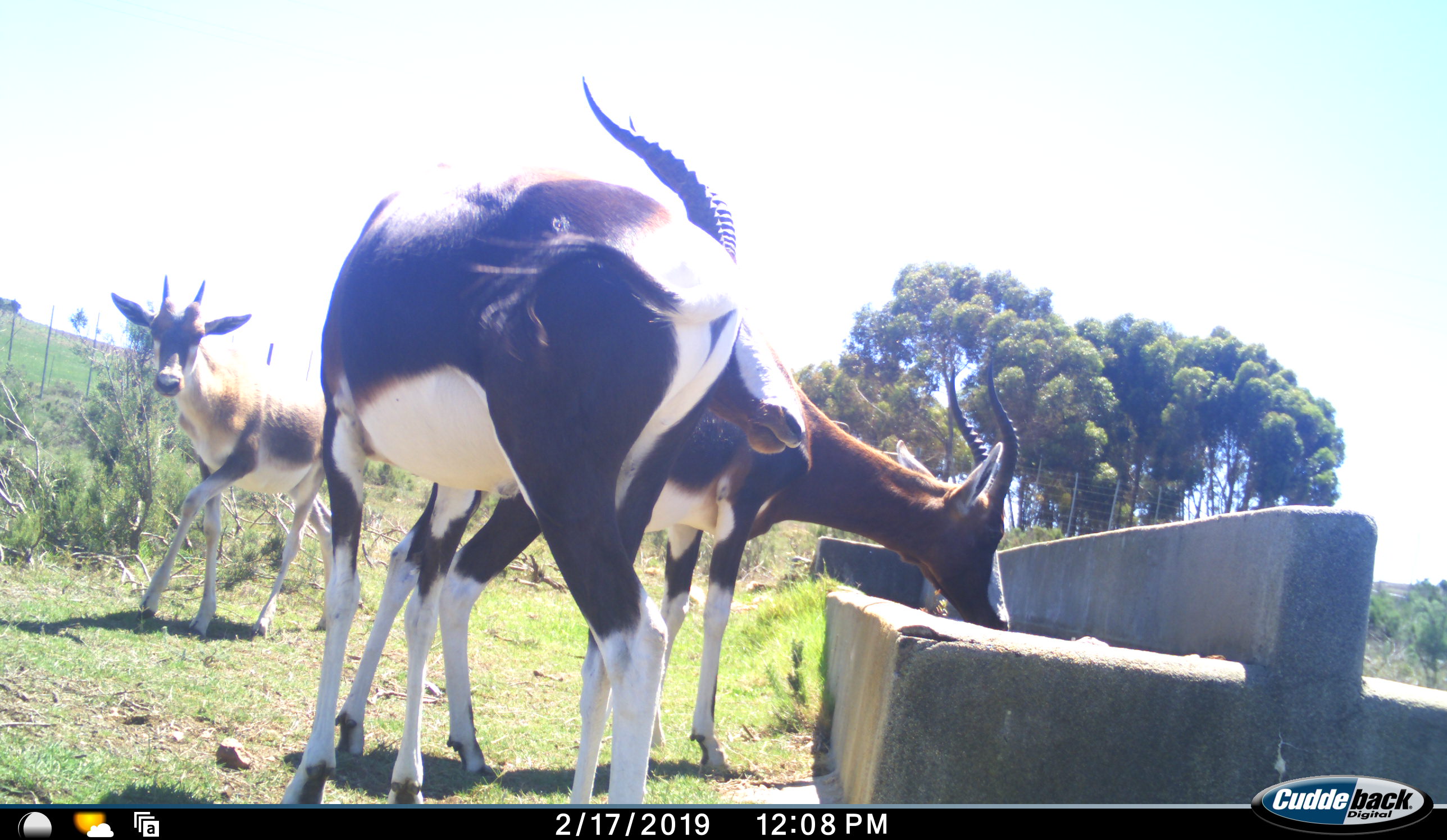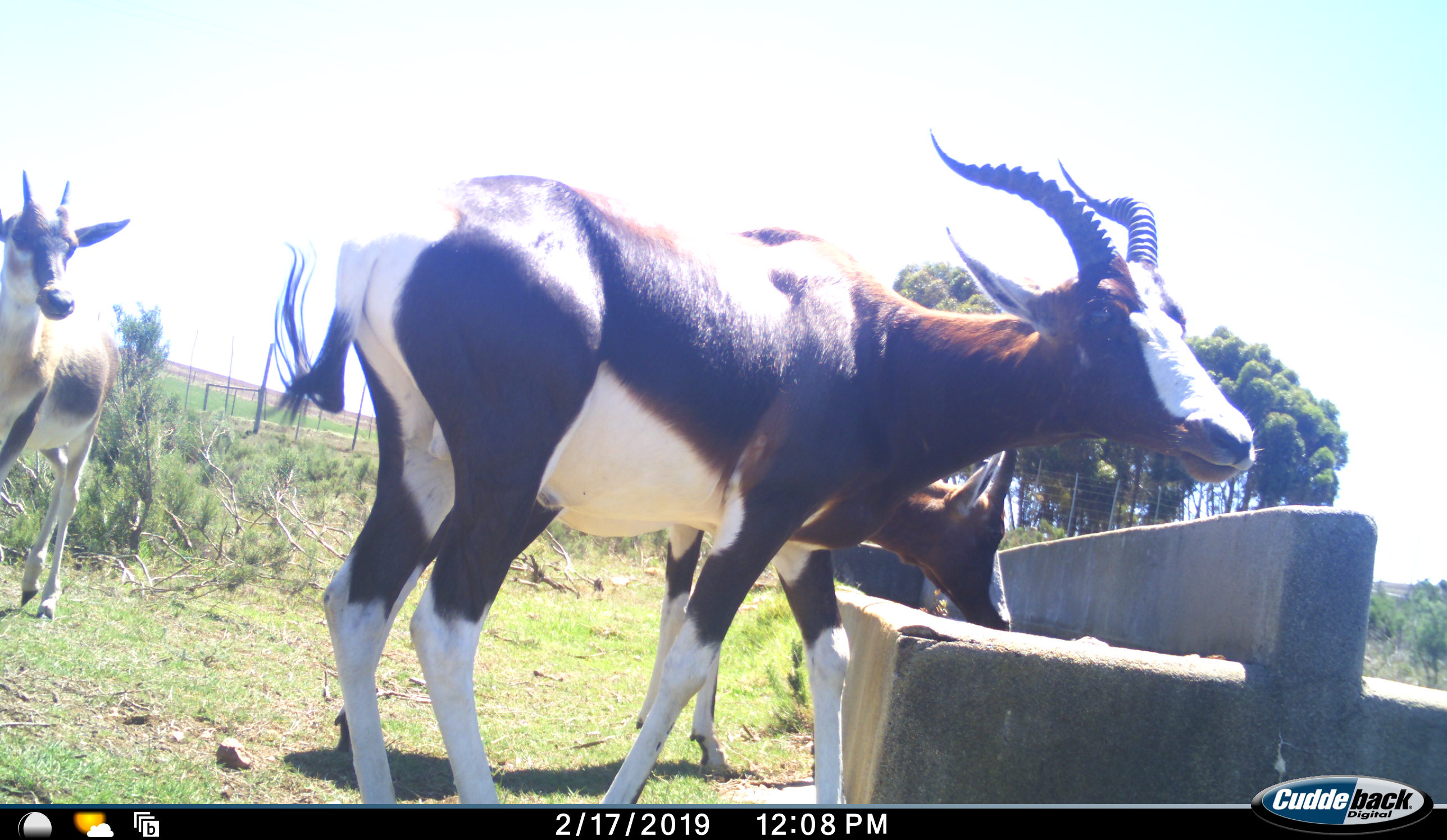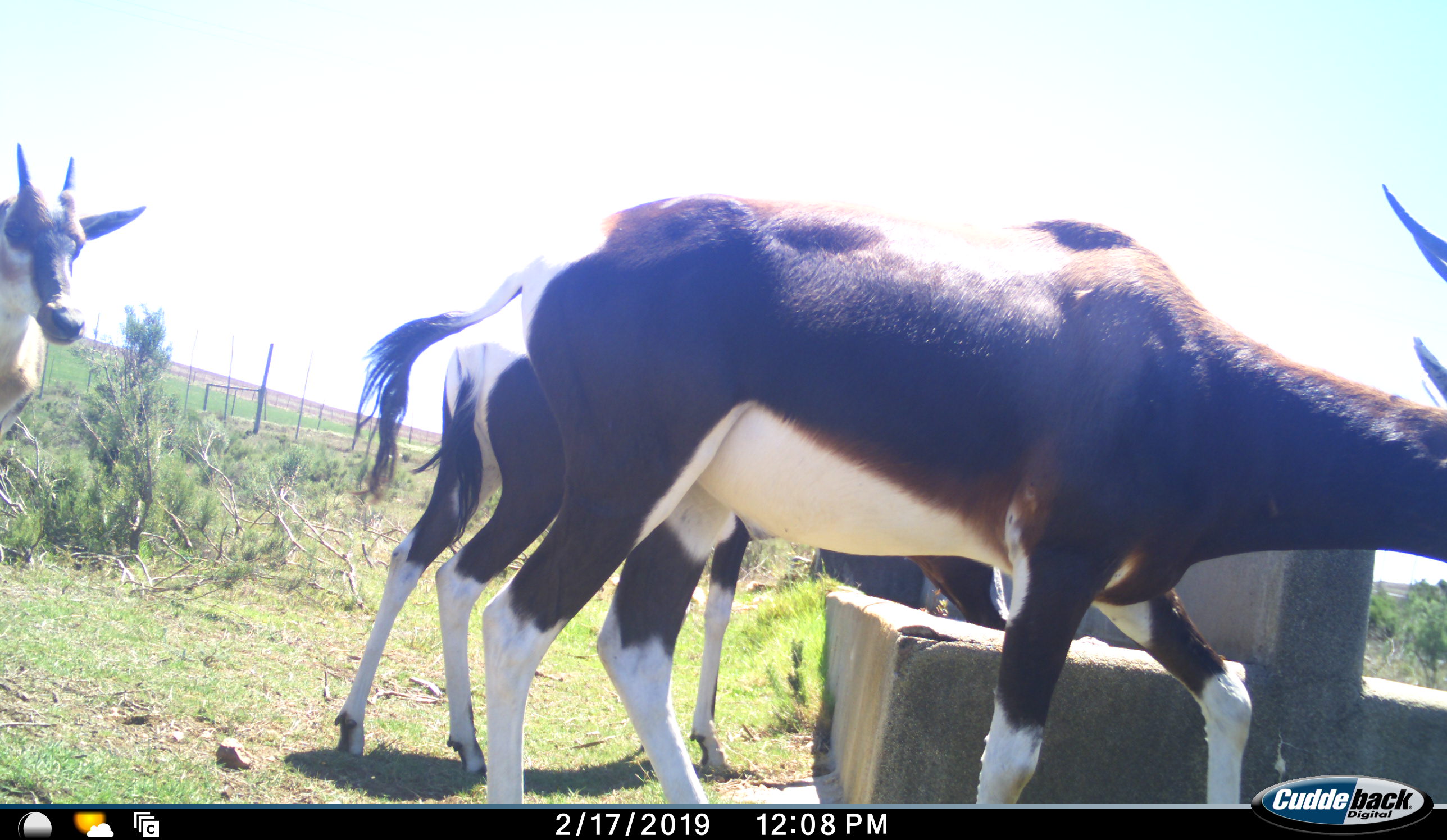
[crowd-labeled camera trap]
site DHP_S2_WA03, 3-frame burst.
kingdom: Animalia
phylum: Chordata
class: Mammalia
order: Artiodactyla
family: Bovidae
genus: Damaliscus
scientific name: Damaliscus pygargus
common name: bontebok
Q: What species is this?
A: Bontebok (Damaliscus pygargus).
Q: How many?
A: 3.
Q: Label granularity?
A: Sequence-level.